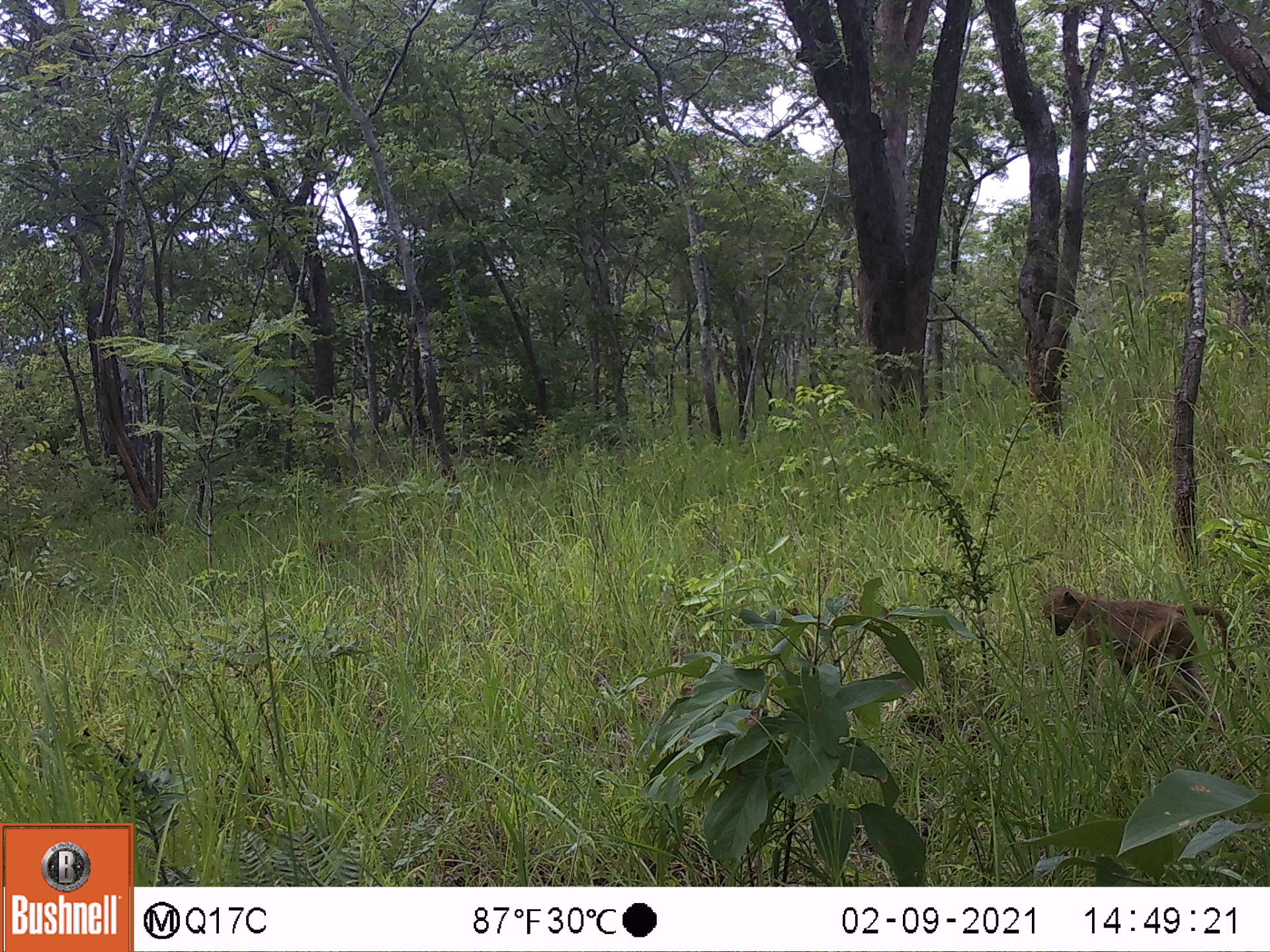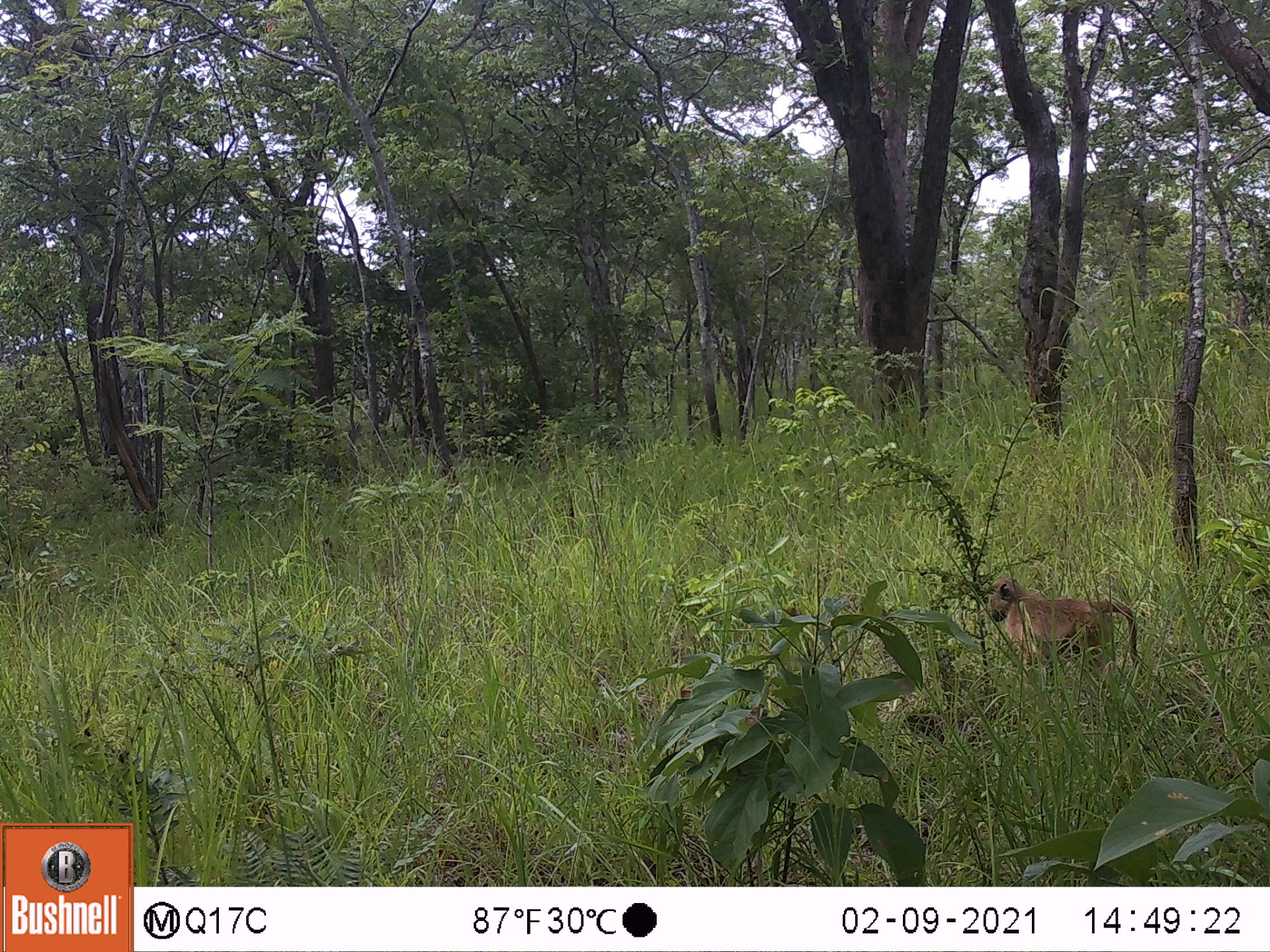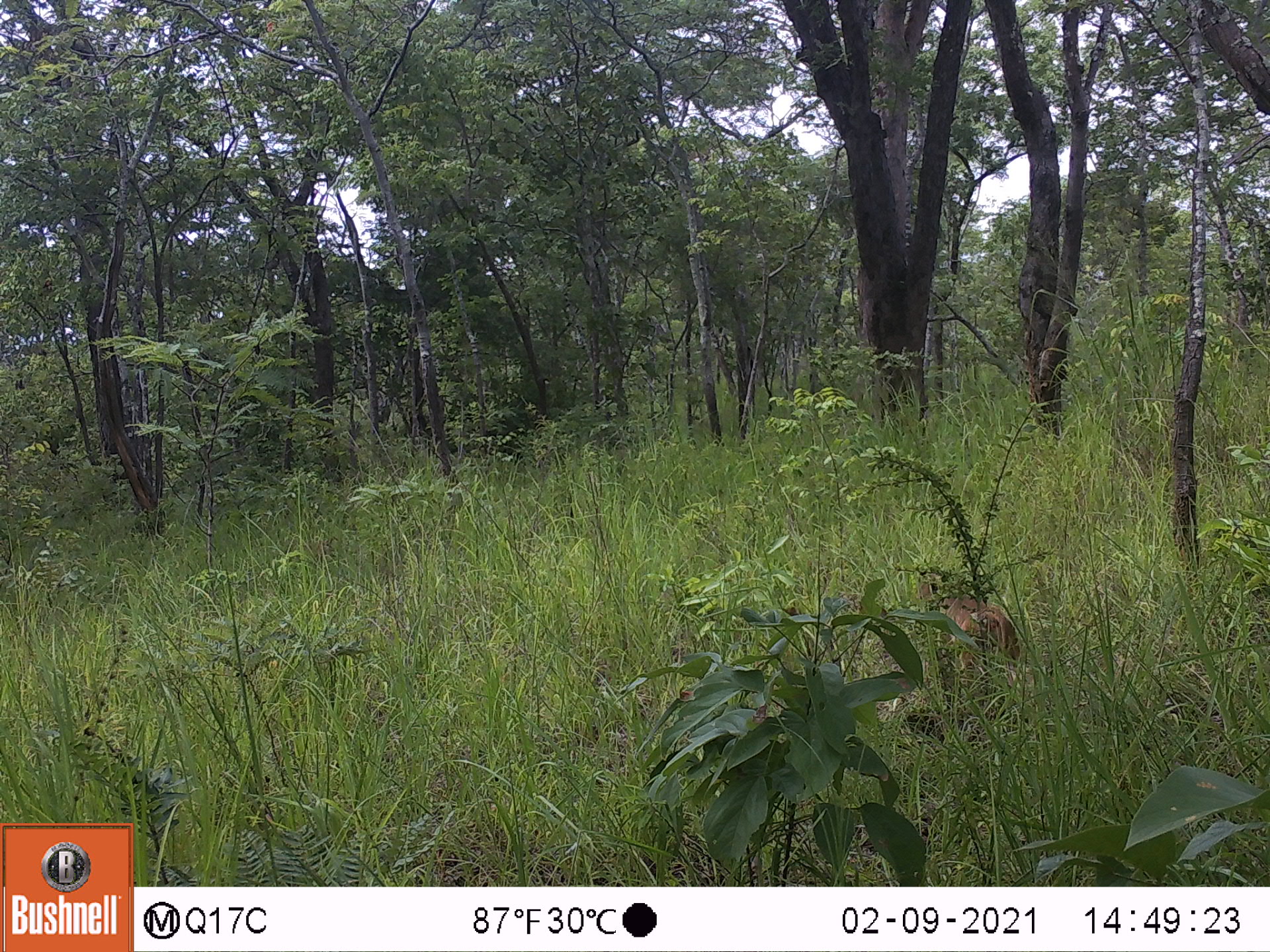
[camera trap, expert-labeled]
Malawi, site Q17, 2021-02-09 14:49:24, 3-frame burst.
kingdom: Animalia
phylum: Chordata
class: Mammalia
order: Primates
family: Cercopithecidae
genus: Papio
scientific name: Papio cynocephalus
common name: yellow baboon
Yellow baboon (Papio cynocephalus), count 1.